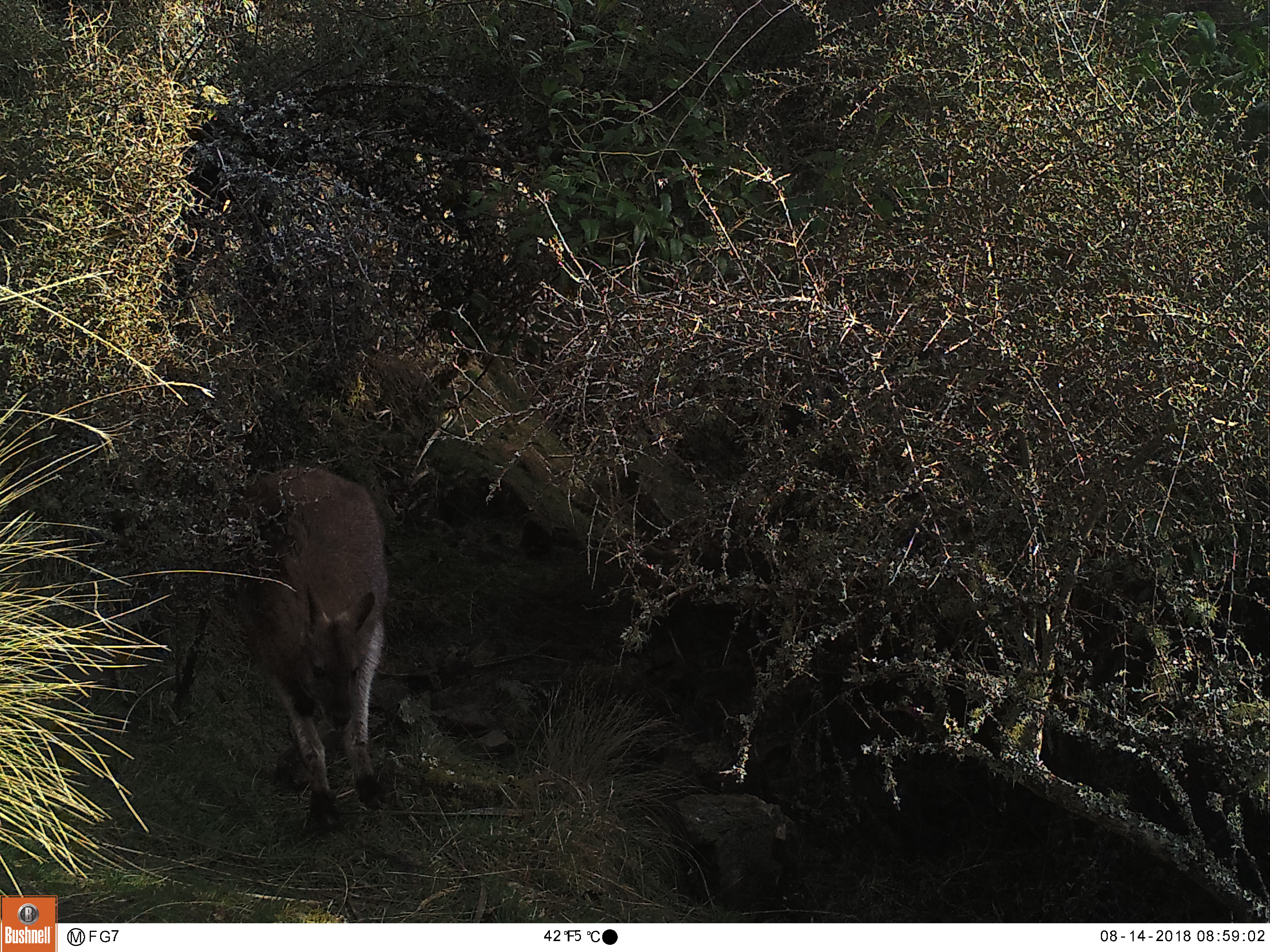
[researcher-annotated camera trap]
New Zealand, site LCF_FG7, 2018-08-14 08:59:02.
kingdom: Animalia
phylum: Chordata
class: Mammalia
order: Diprotodontia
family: Macropodidae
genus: Notamacropus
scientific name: Notamacropus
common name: wallaby